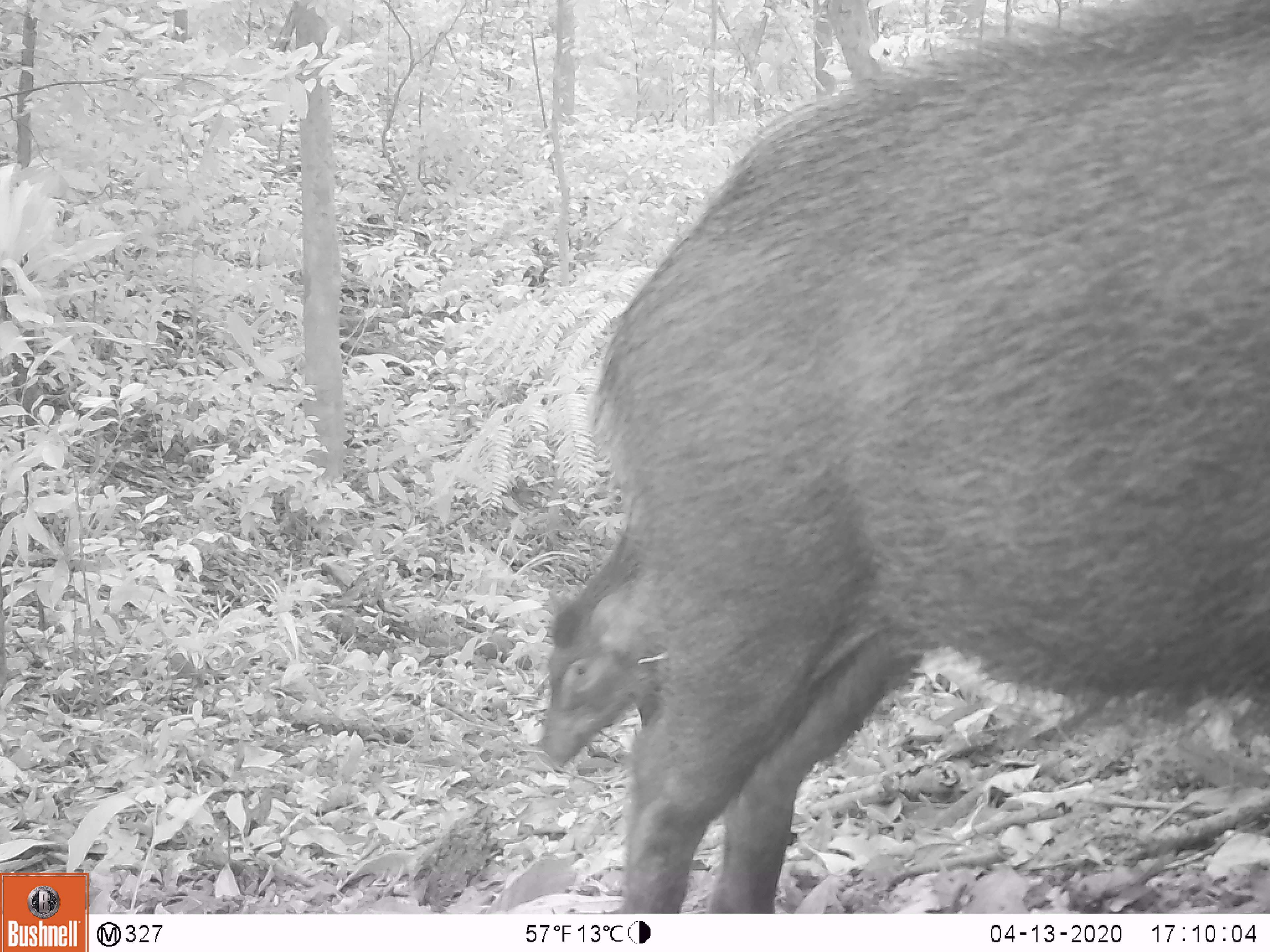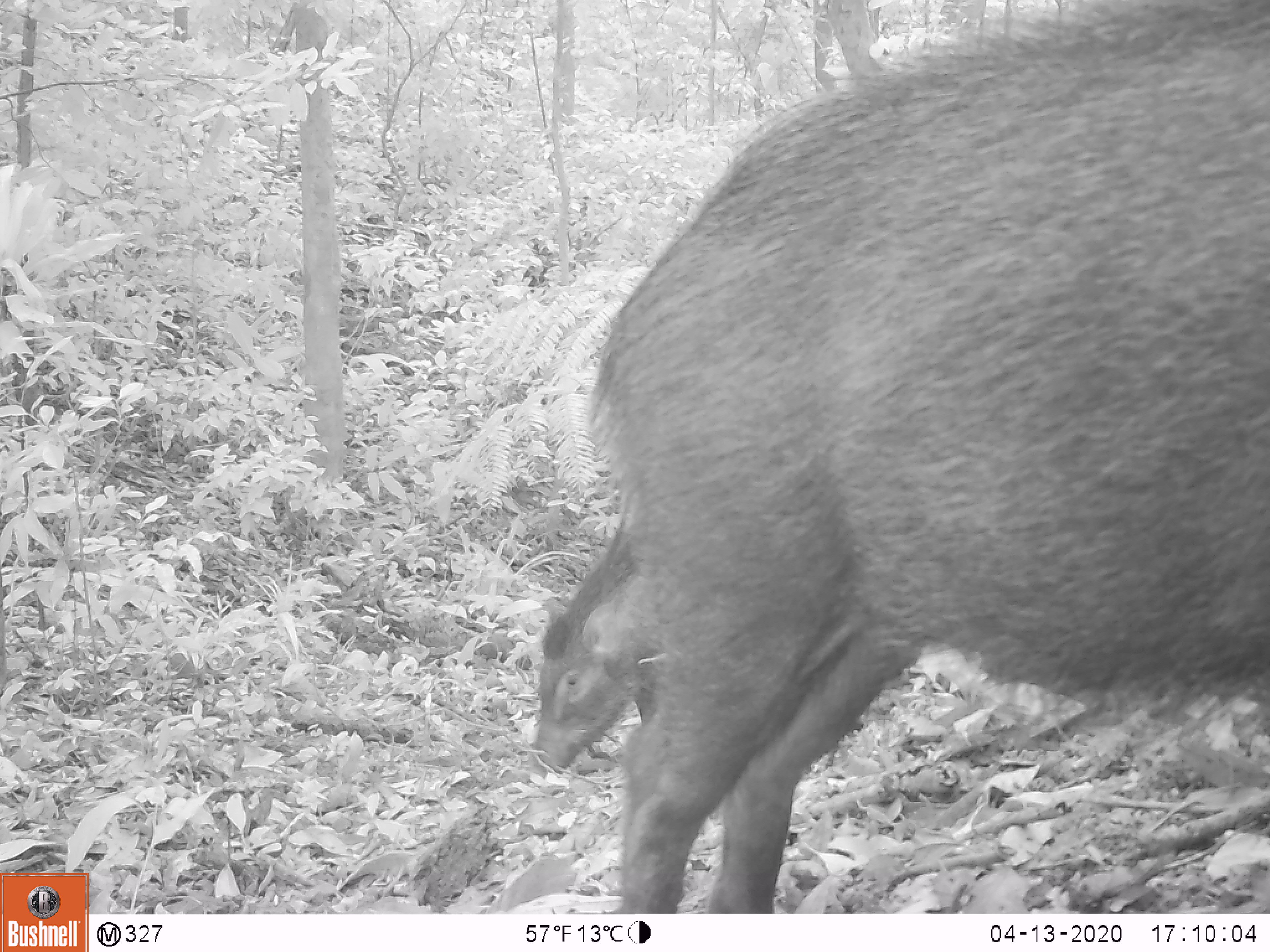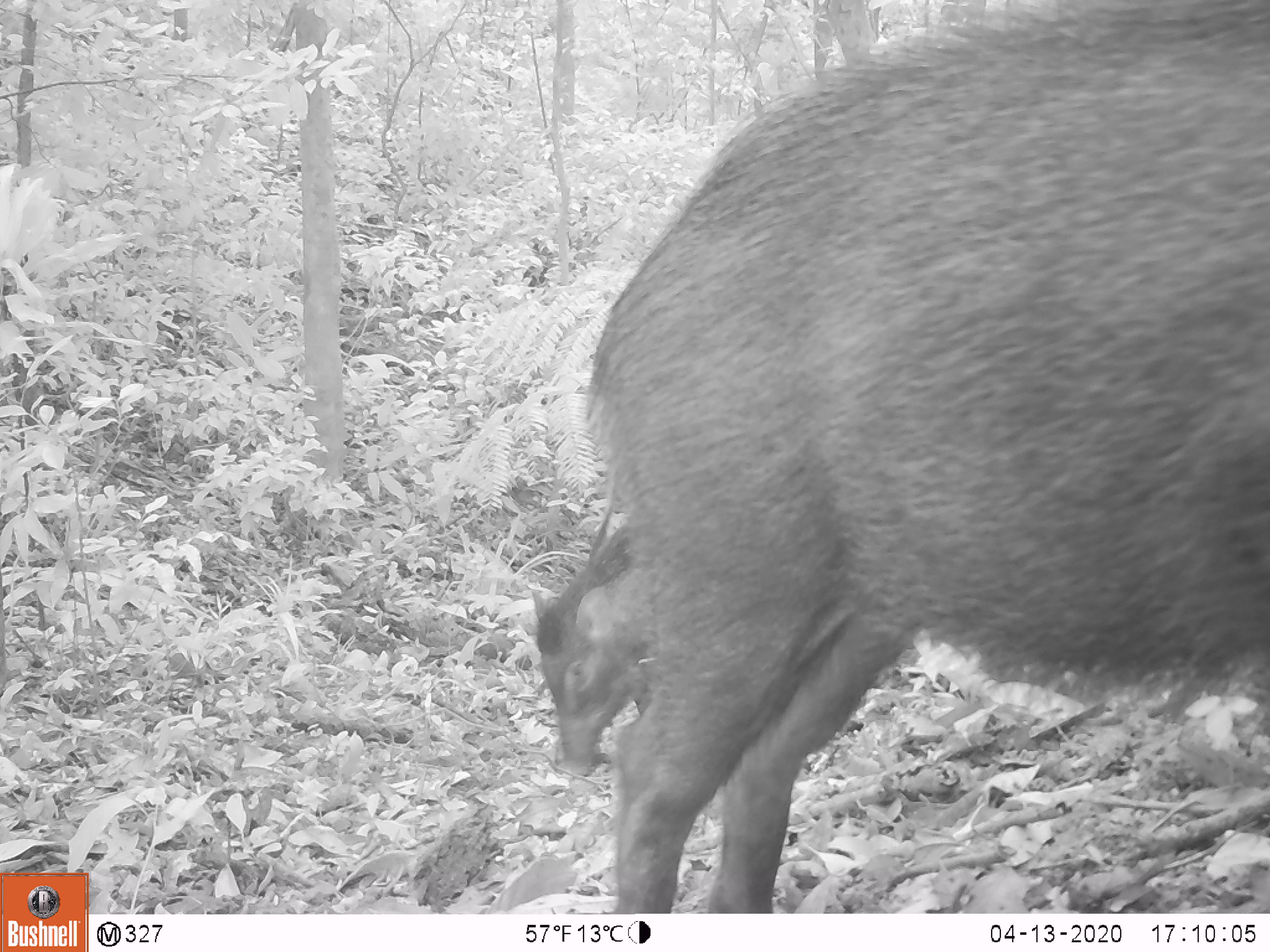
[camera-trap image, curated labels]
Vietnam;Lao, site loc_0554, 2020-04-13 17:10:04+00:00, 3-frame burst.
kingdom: Animalia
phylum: Chordata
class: Mammalia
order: Artiodactyla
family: Suidae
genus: Sus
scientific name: Sus scrofa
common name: eurasian wild pig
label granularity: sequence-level